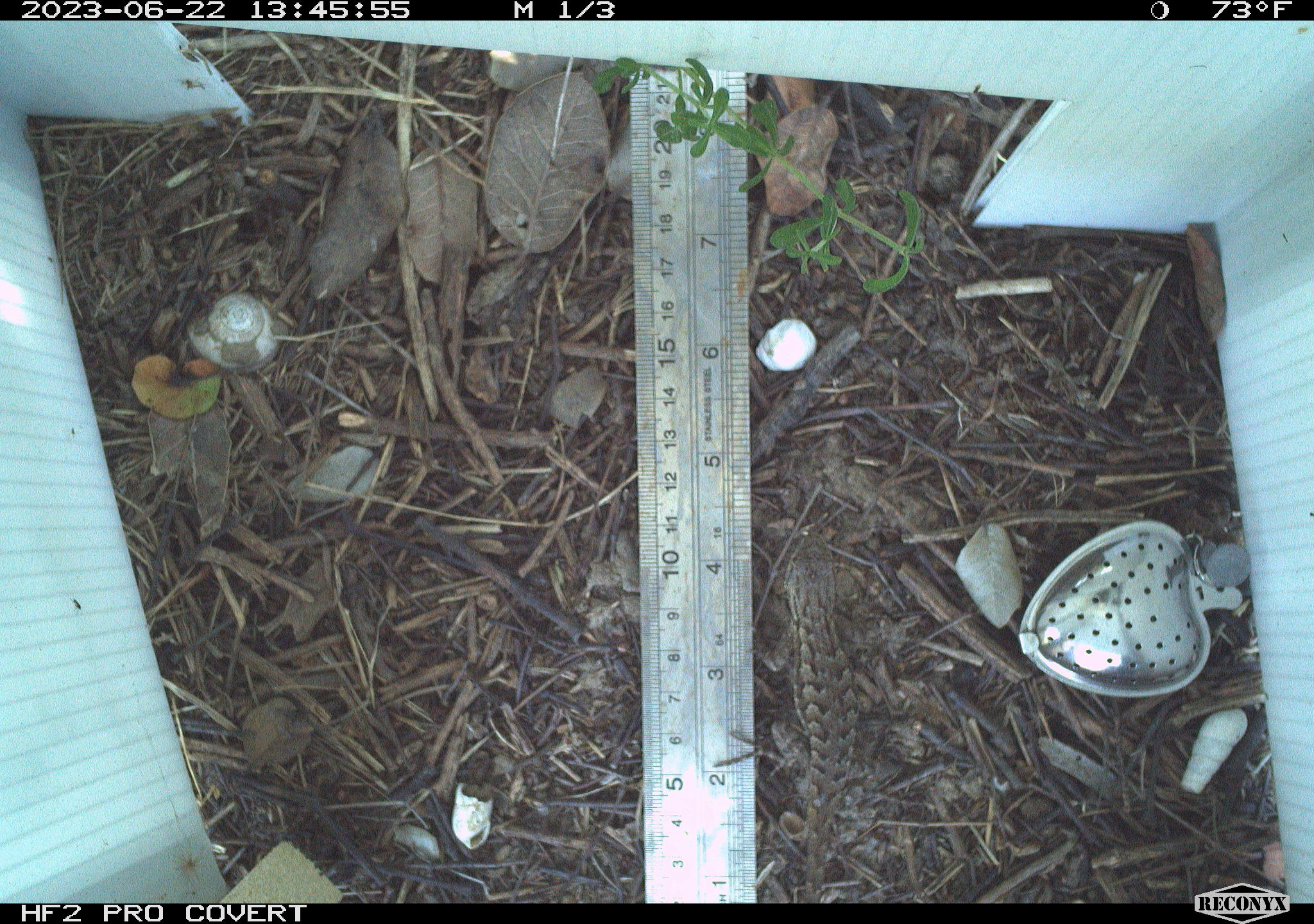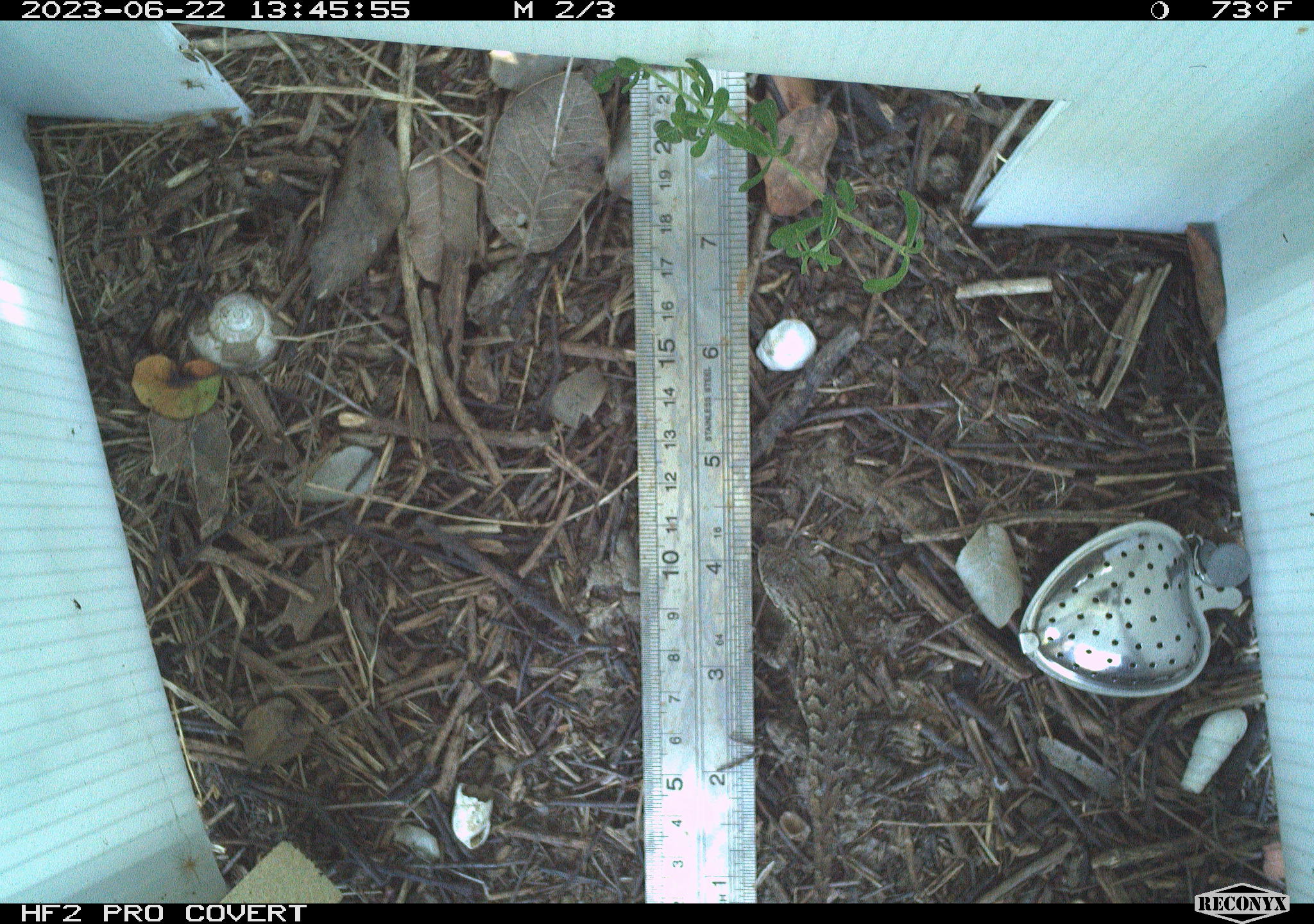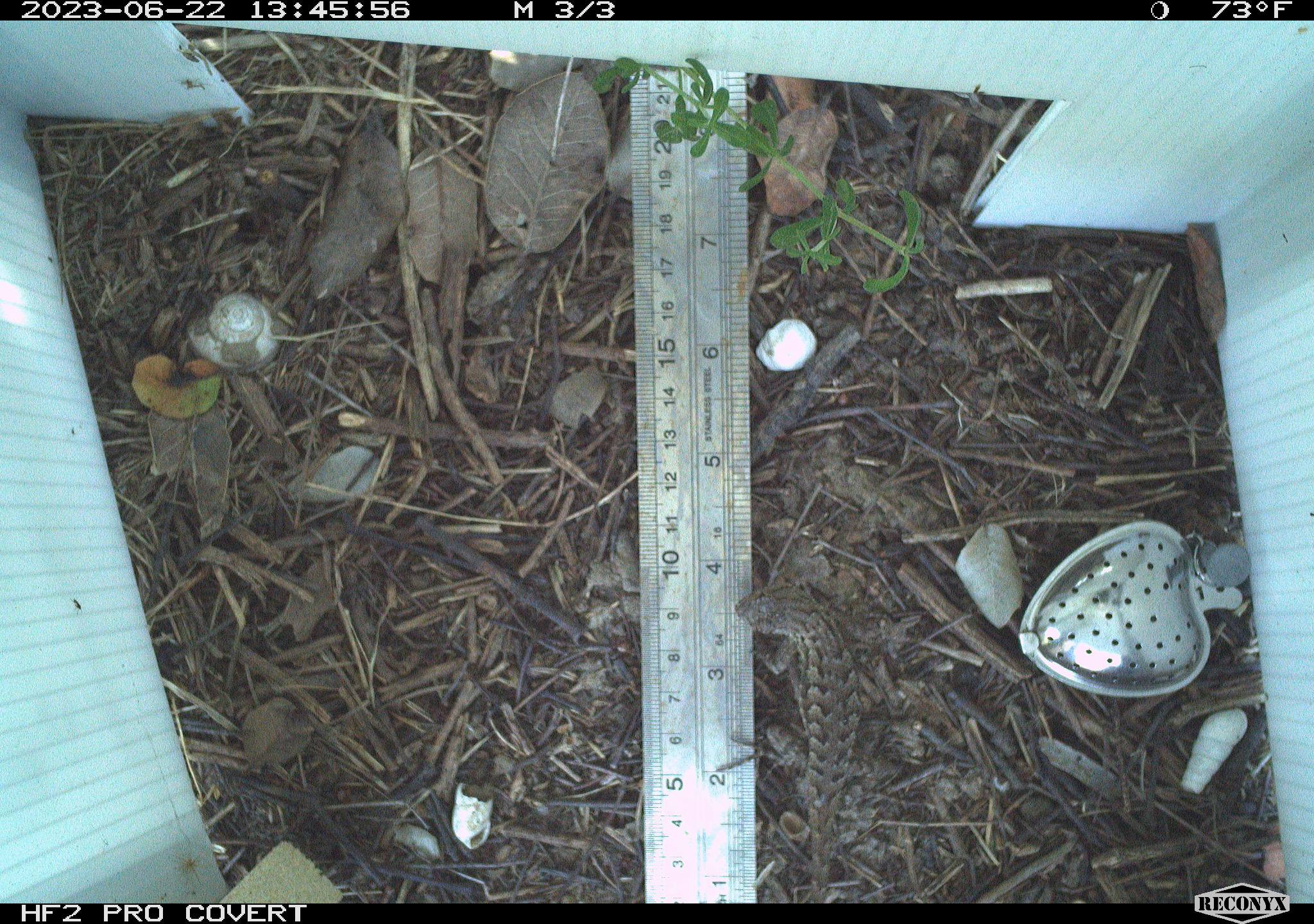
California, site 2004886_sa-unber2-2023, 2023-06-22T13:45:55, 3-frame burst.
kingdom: Animalia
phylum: Chordata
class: Reptilia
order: Squamata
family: Phrynosomatidae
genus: Sceloporus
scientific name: Sceloporus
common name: spiny lizards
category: sceloporus species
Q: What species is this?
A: Sceloporus species (spiny lizards) (Sceloporus).